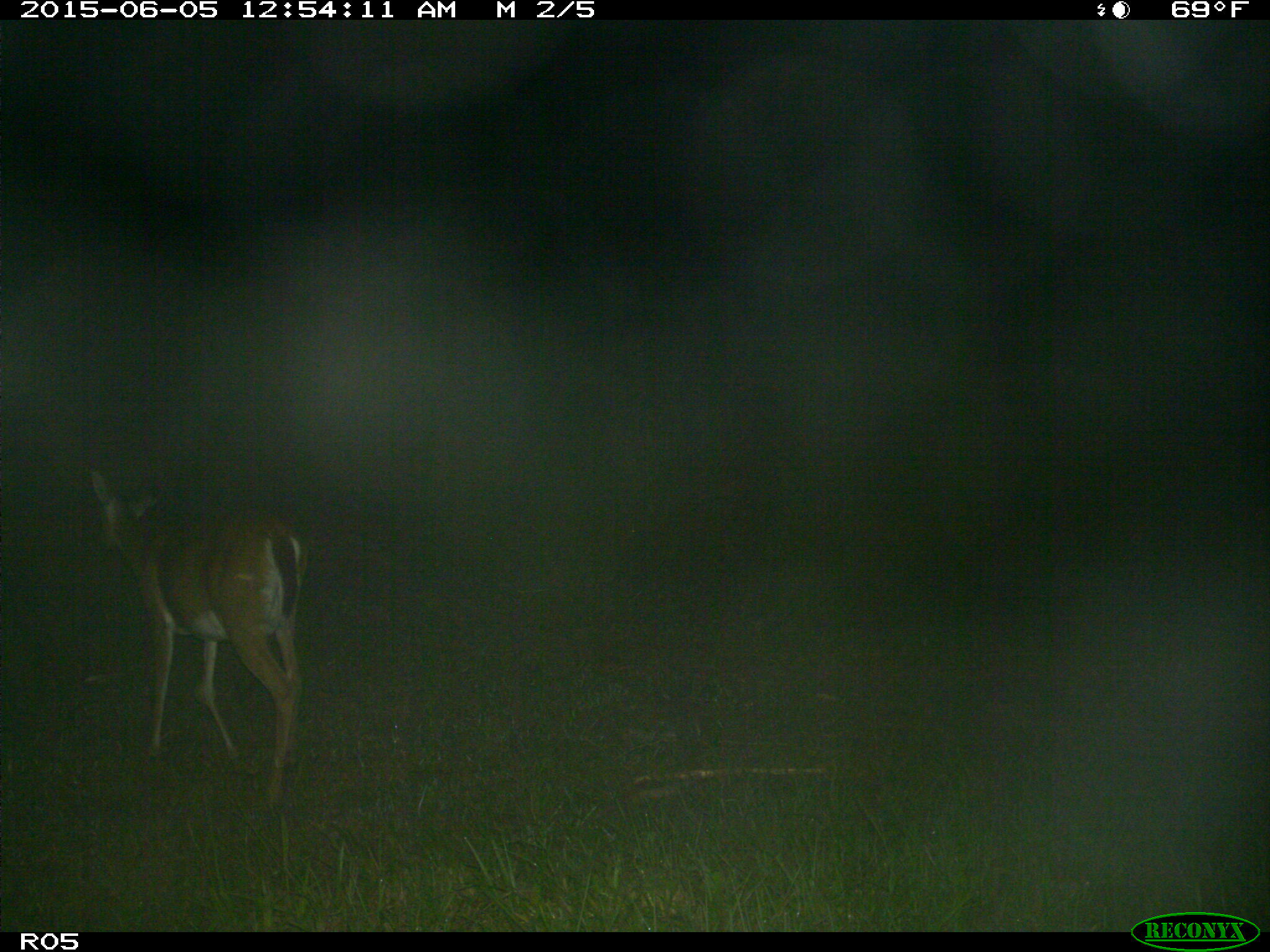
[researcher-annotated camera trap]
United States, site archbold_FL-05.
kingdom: Animalia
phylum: Chordata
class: Mammalia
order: Artiodactyla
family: Cervidae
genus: Odocoileus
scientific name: Odocoileus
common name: deer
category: unidentified deer